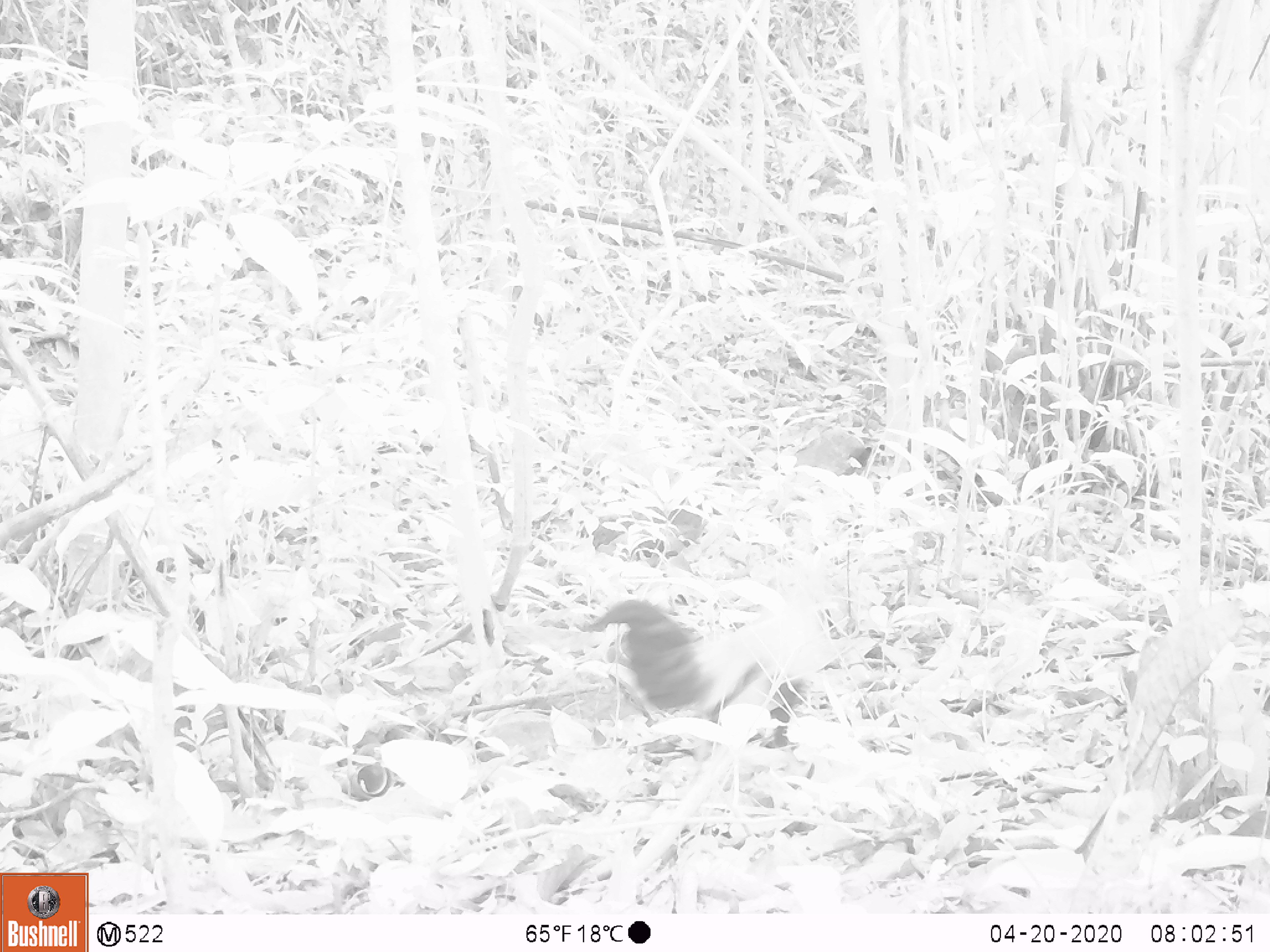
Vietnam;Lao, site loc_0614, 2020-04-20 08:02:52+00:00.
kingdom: Animalia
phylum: Chordata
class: Aves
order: Galliformes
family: Phasianidae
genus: Gallus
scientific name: Gallus gallus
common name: red junglefowl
Red junglefowl (Gallus gallus). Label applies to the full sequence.